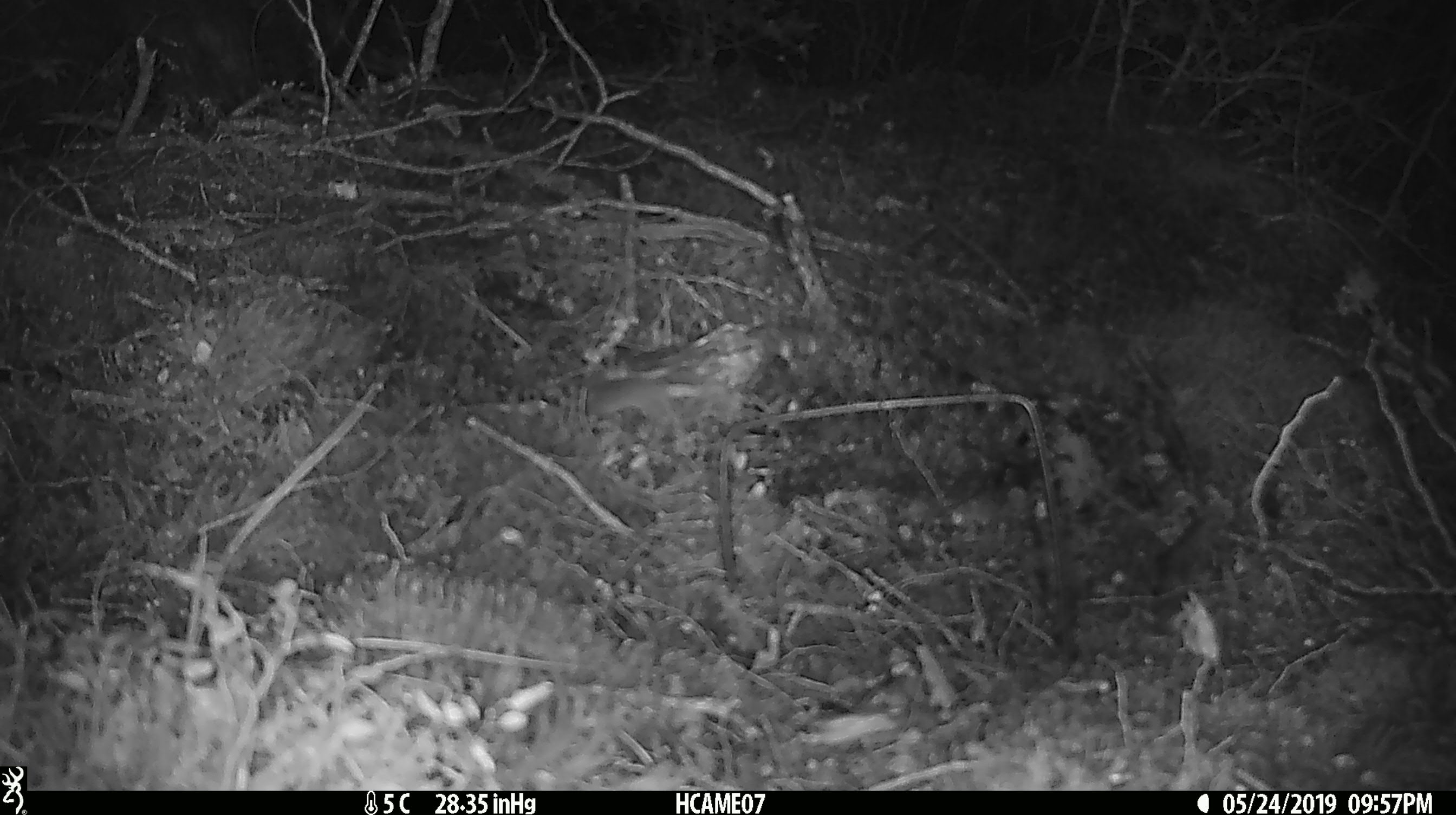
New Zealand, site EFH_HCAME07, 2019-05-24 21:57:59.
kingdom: Animalia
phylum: Chordata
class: Mammalia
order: Rodentia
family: Muridae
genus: Mus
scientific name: Mus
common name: mouse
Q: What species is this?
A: Mouse (Mus).